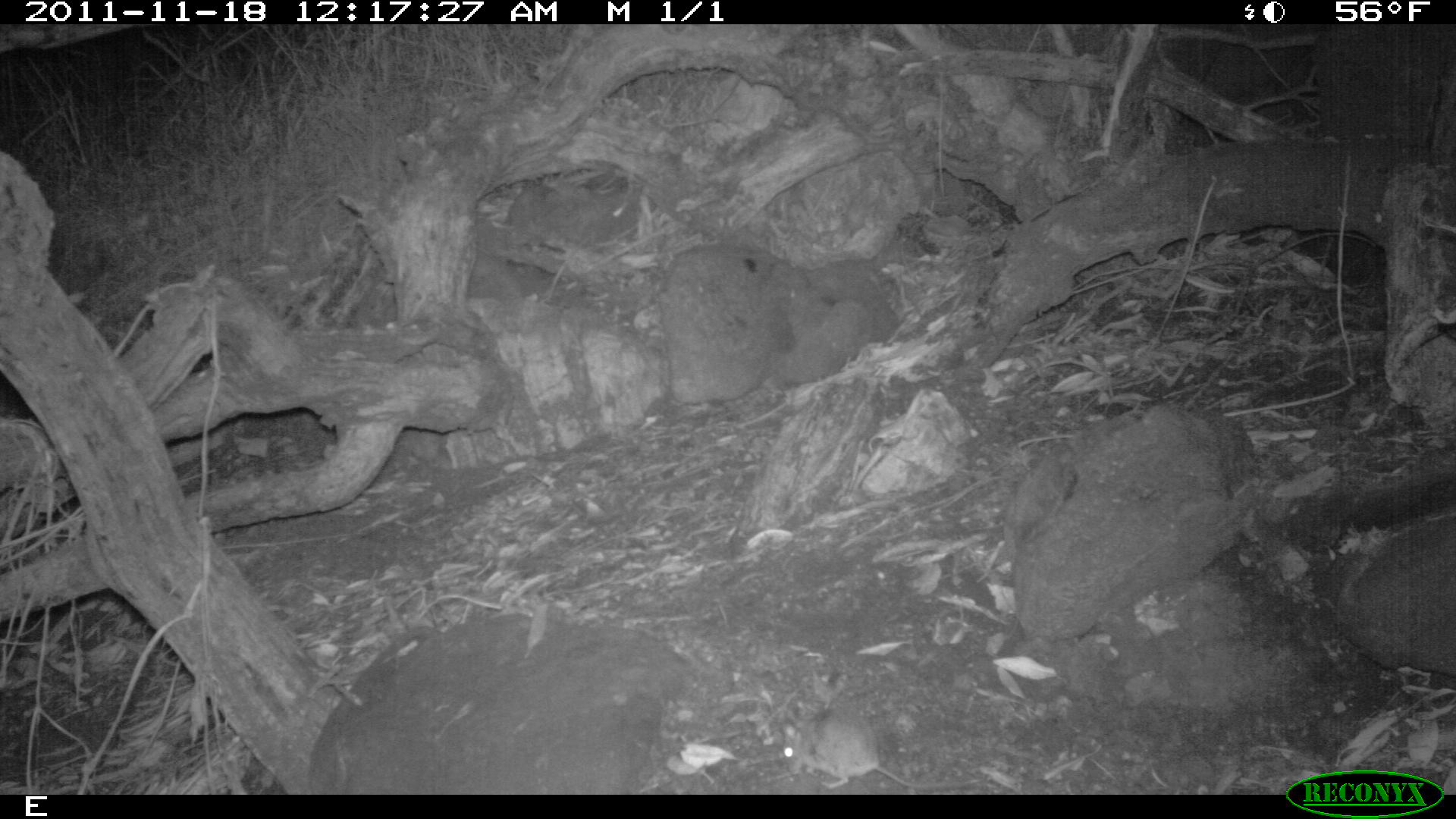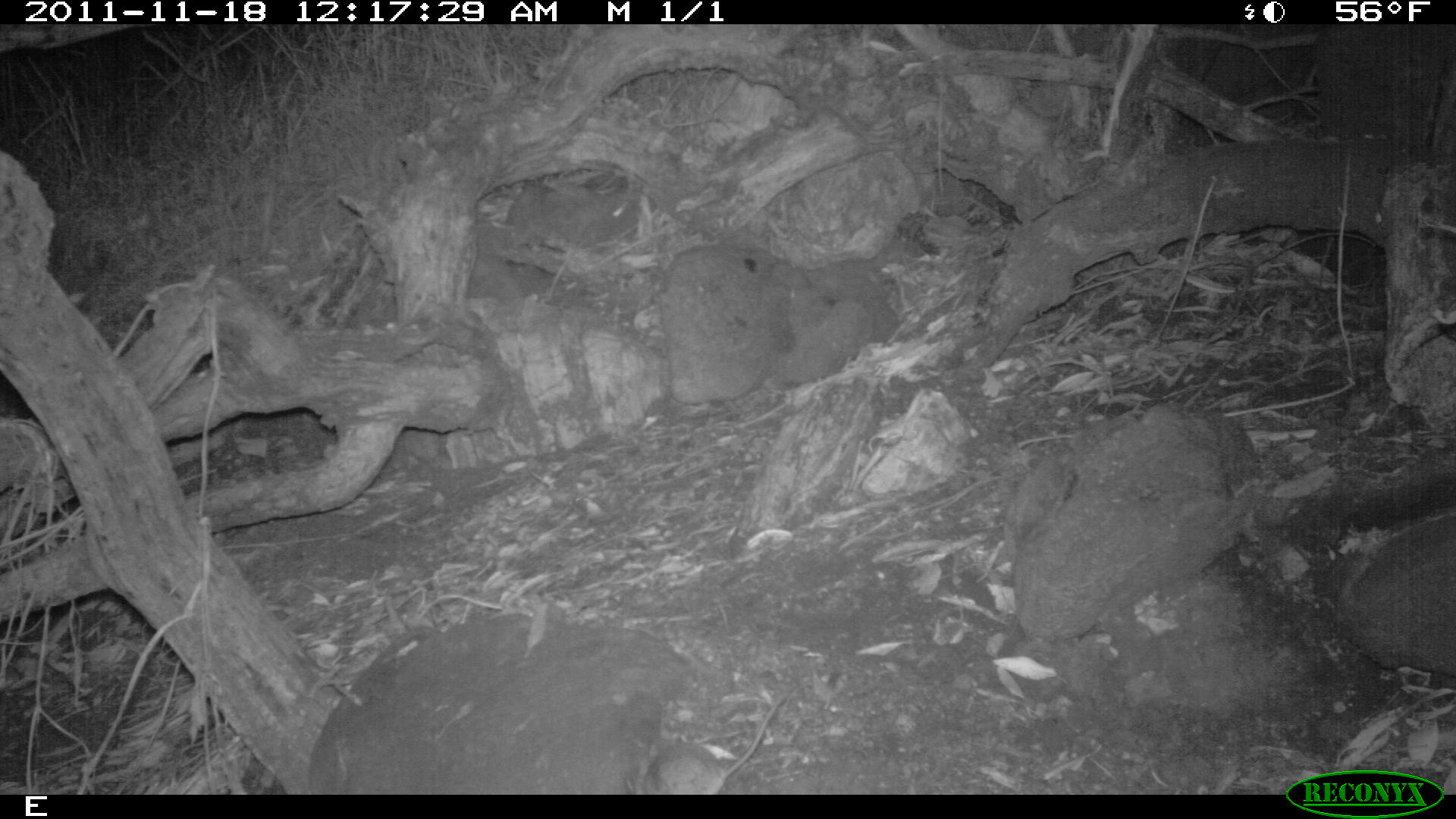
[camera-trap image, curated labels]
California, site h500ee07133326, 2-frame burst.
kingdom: Animalia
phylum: Chordata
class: Mammalia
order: Rodentia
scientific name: Rodentia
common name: rodent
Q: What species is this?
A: Rodent (Rodentia).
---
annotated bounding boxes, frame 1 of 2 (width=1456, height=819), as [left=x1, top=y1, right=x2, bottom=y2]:
rodent: [left=780, top=712, right=982, bottom=789]